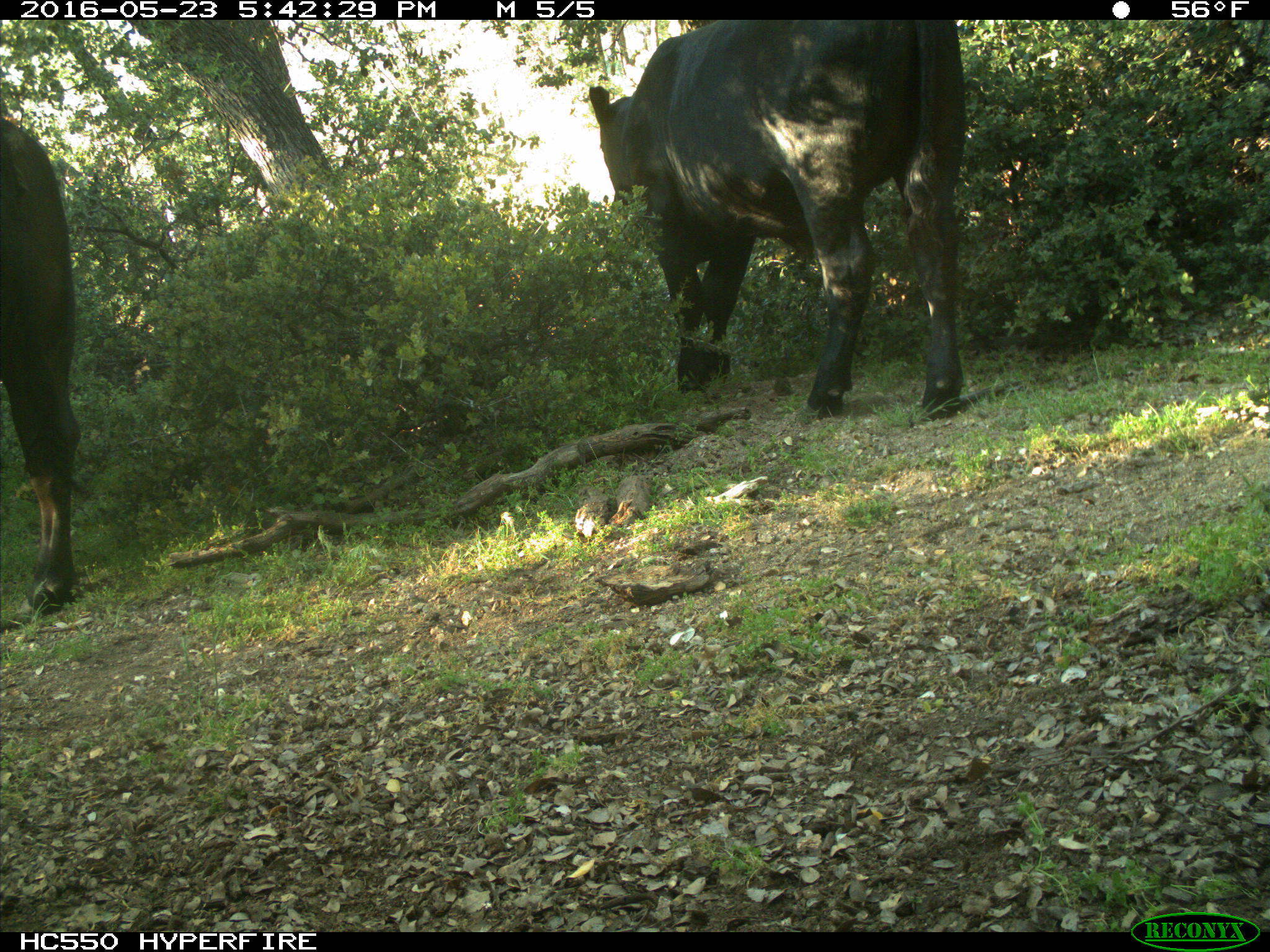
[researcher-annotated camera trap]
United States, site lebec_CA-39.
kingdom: Animalia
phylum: Chordata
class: Mammalia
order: Artiodactyla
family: Bovidae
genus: Bos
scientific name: Bos taurus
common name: domestic cow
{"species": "Bos taurus (domestic cow)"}